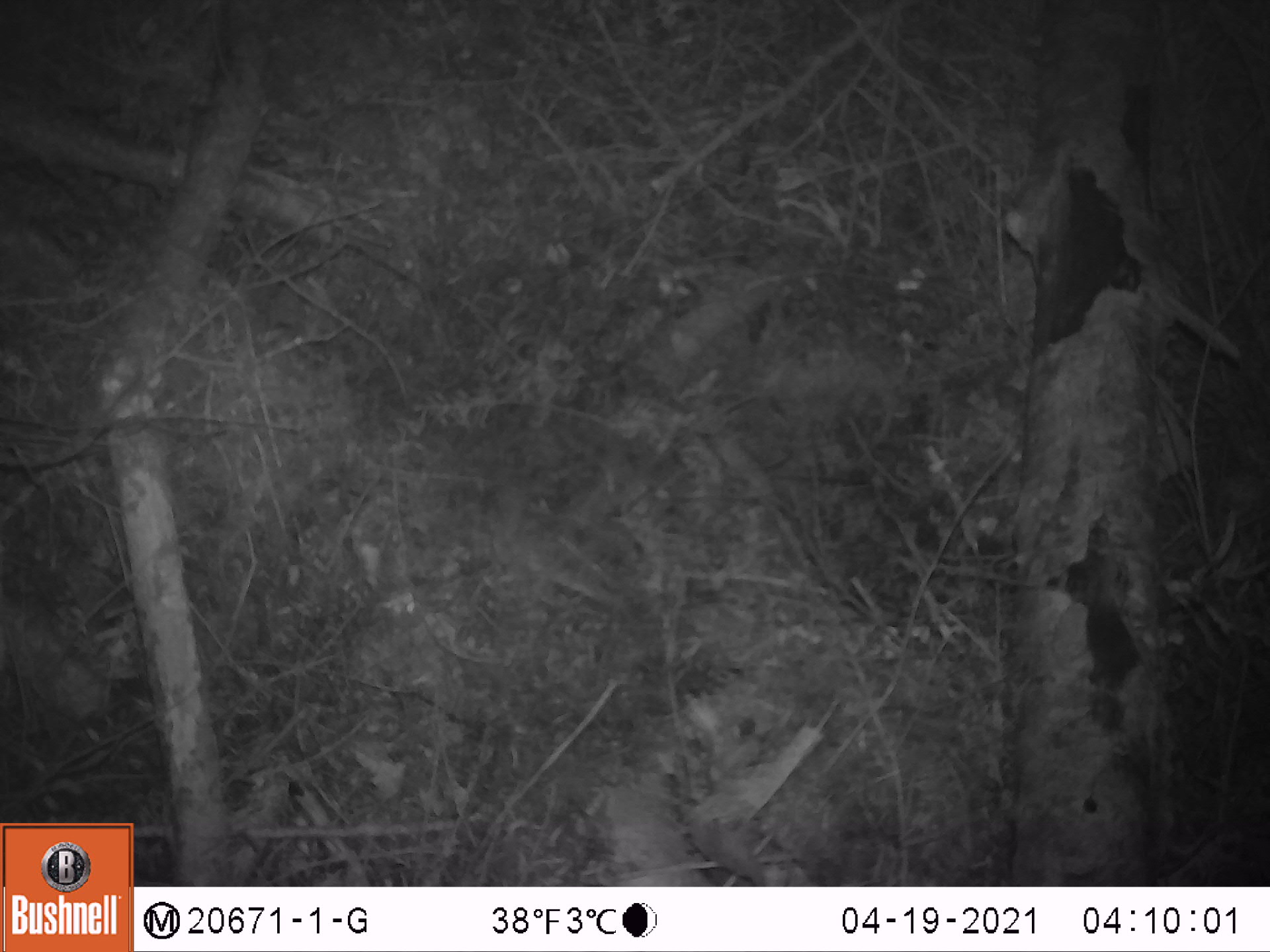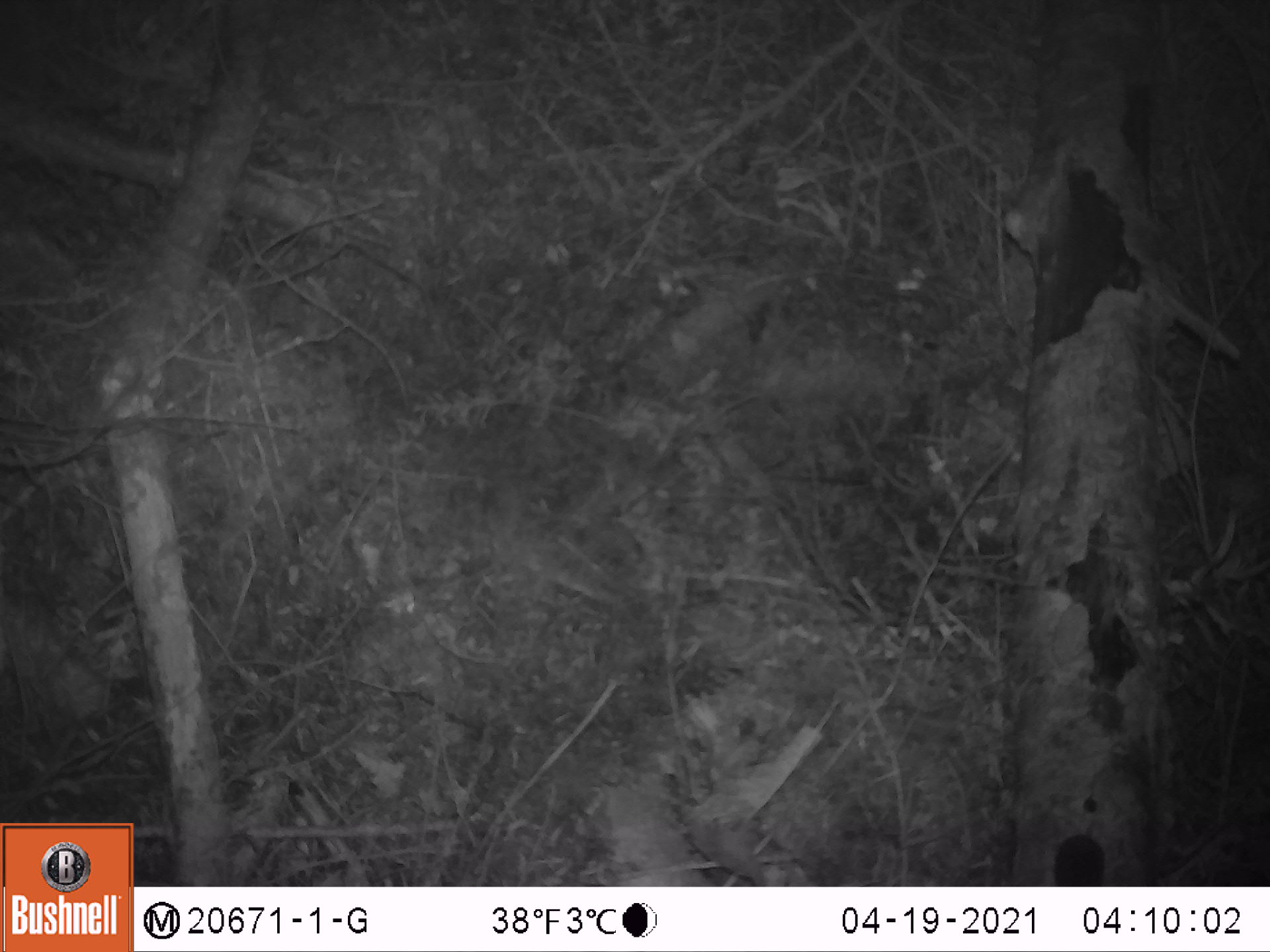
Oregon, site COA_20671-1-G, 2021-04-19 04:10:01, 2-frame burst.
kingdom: Animalia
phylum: Chordata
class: Mammalia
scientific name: Mammalia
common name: small mammal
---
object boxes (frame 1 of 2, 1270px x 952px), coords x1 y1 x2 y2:
small mammal: 1048 549 1193 731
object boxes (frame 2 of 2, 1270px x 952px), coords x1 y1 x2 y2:
small mammal: 1026 772 1129 885